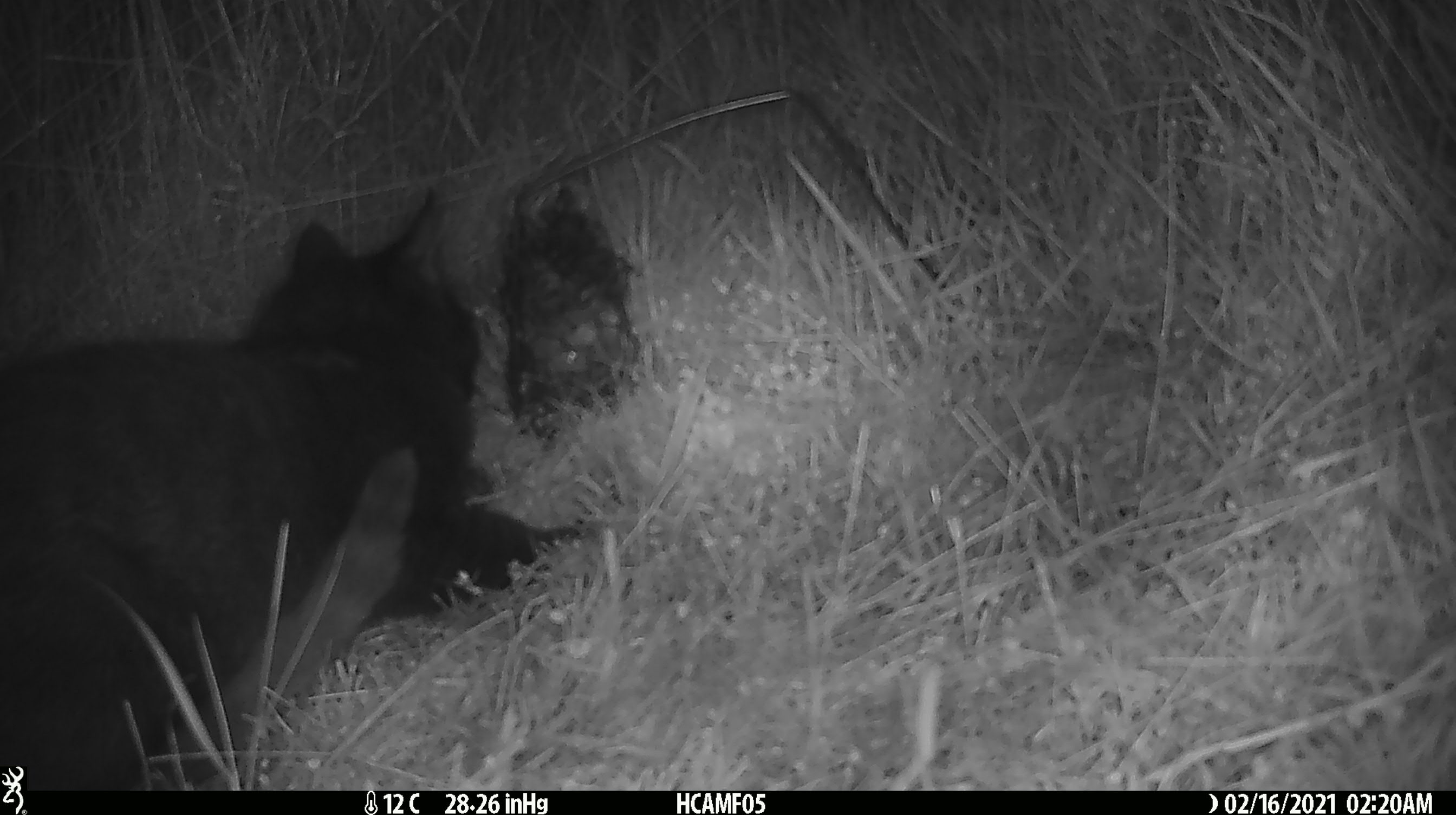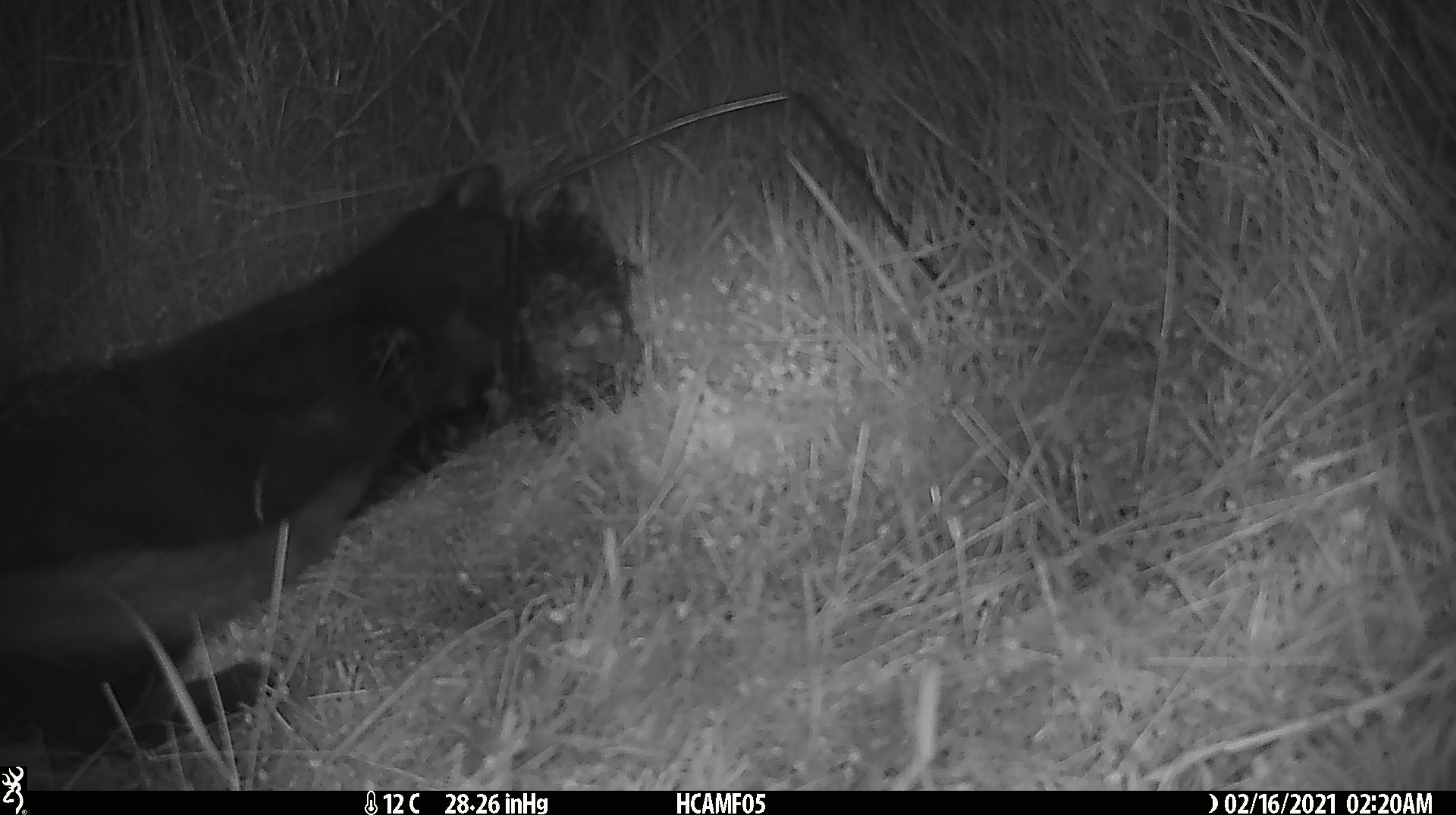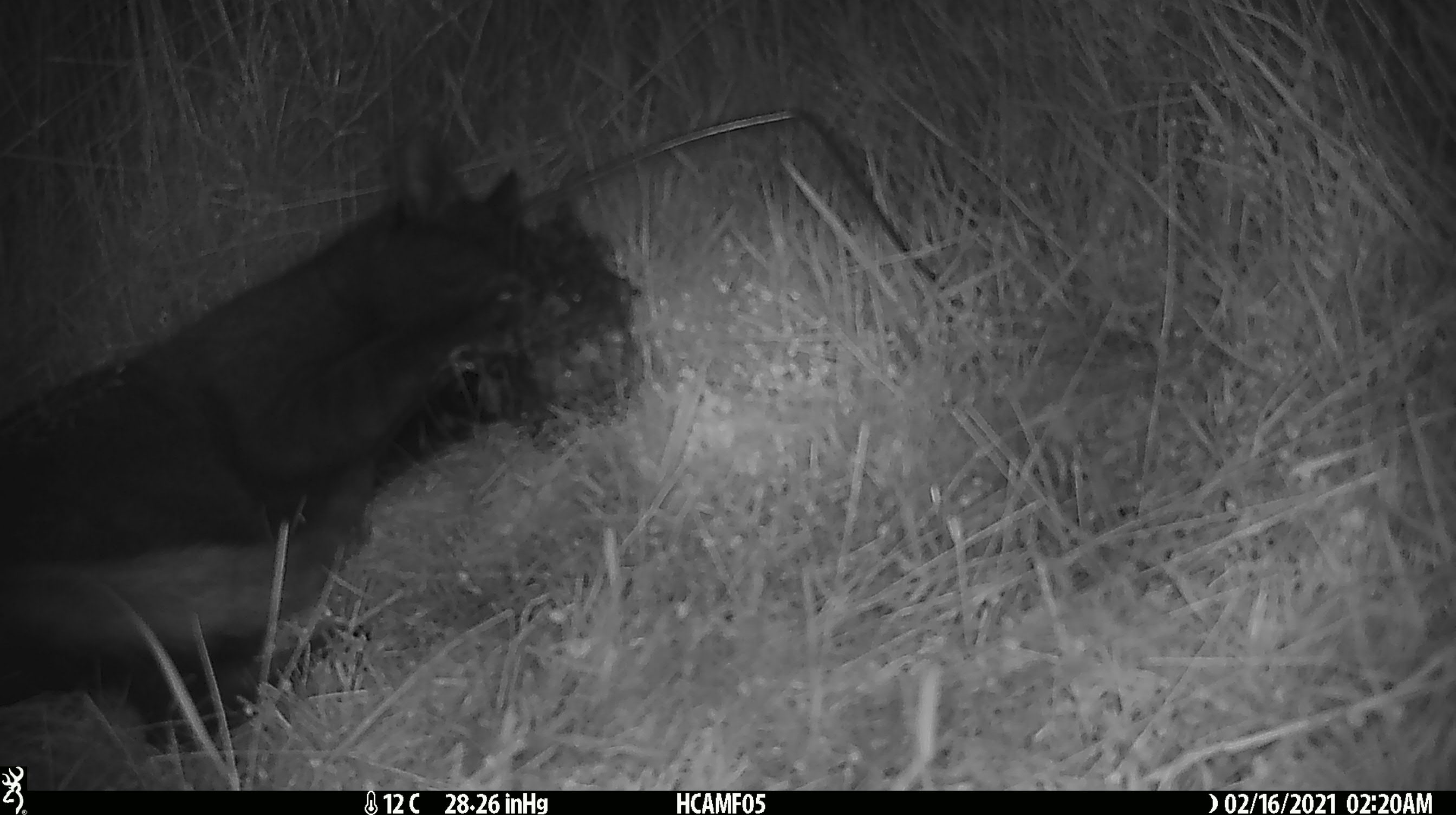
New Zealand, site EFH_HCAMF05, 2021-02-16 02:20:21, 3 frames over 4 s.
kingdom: Animalia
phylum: Chordata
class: Mammalia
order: Carnivora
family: Felidae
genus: Felis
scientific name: Felis catus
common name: domestic cat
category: cat